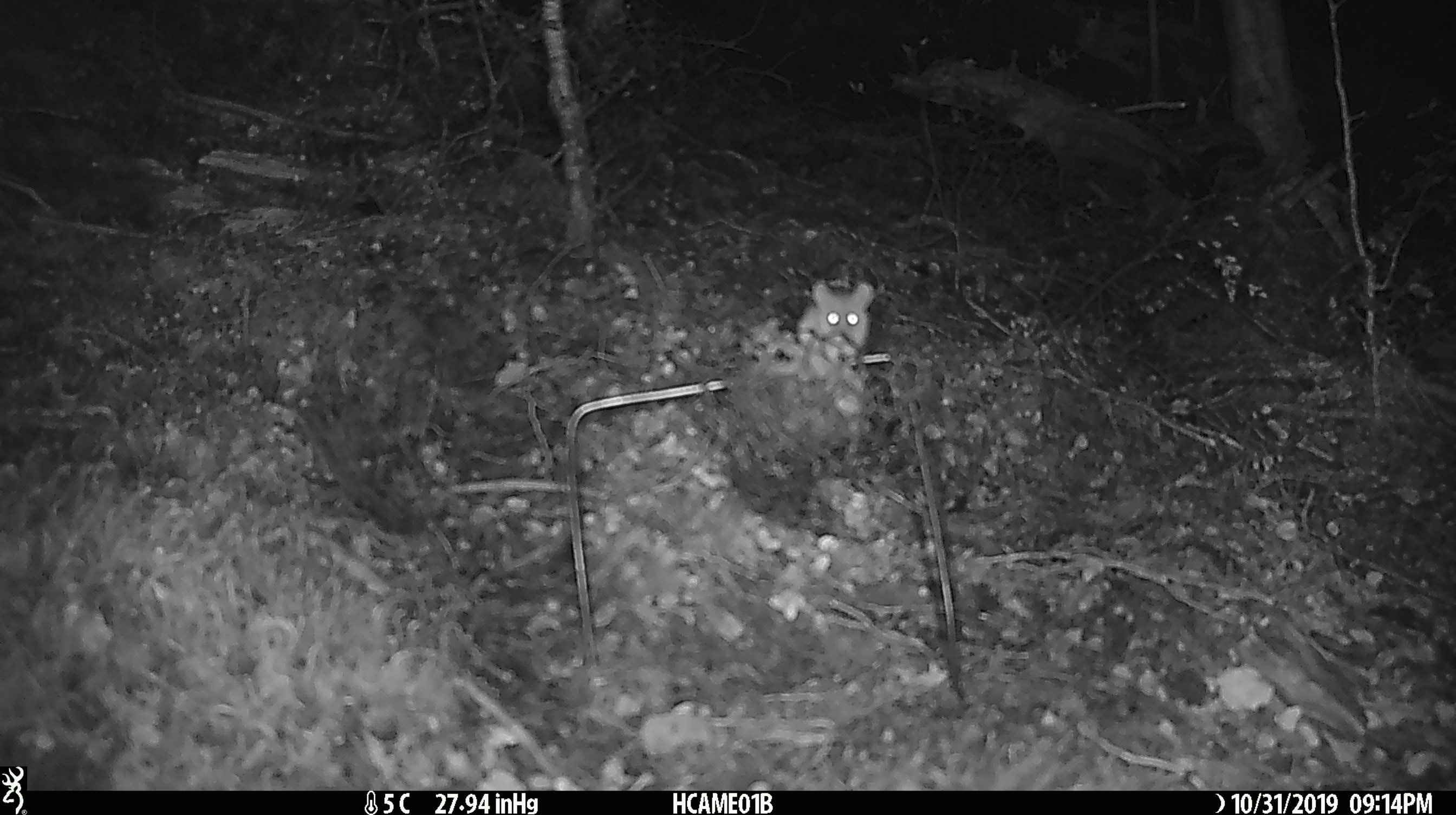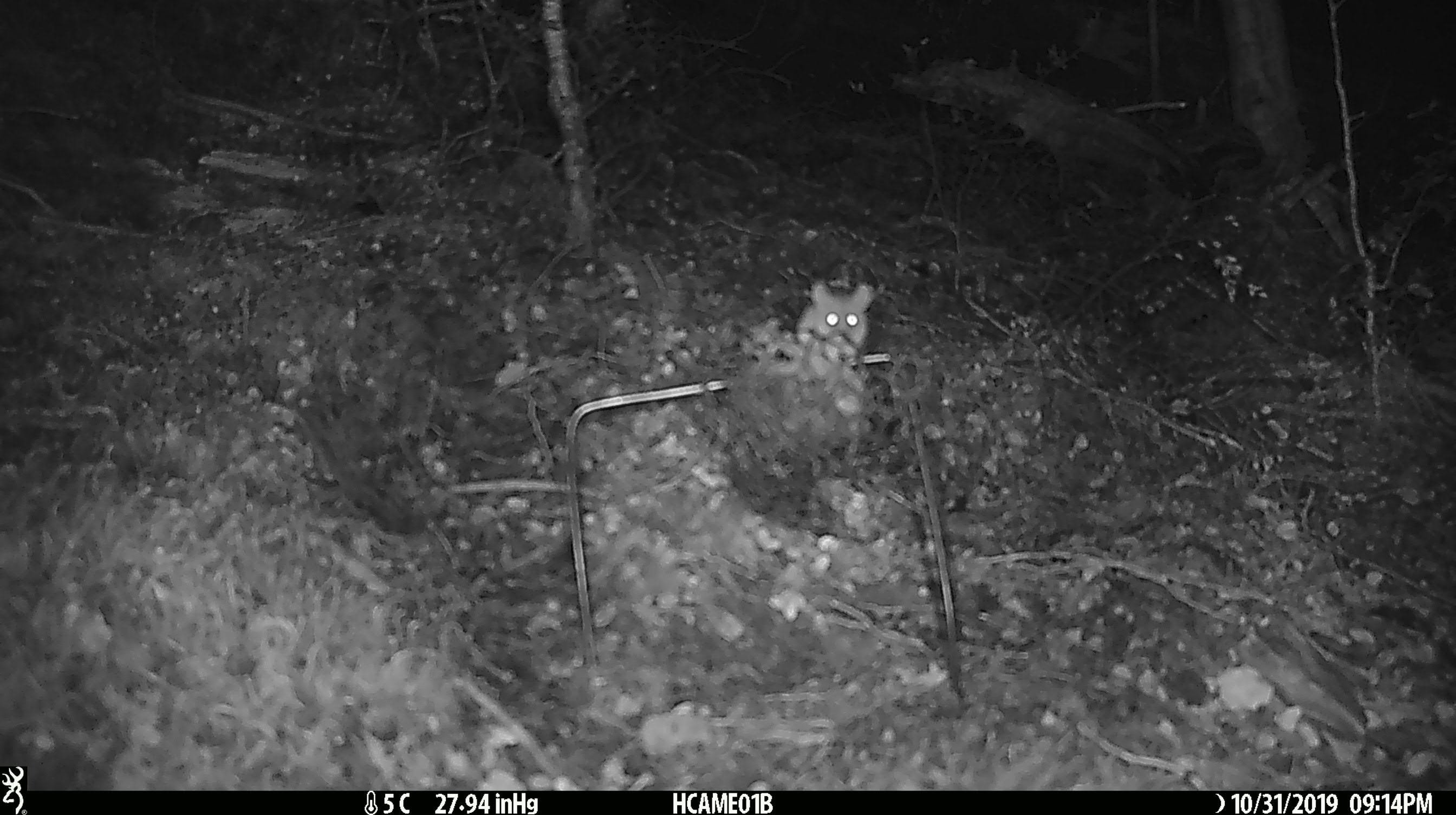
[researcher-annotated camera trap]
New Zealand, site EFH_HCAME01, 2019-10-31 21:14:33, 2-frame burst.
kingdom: Animalia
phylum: Chordata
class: Mammalia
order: Rodentia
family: Muridae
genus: Mus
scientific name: Mus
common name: mouse